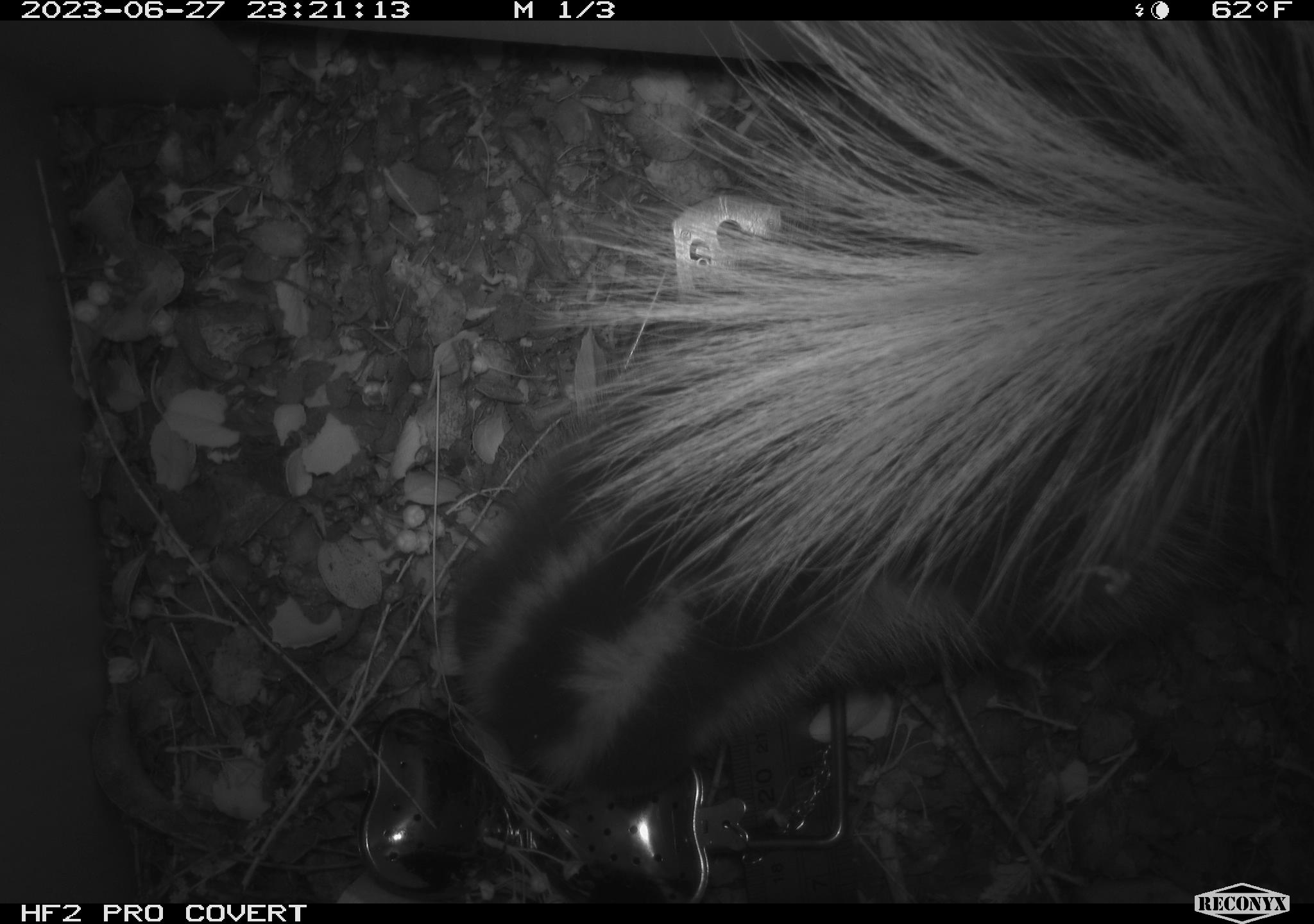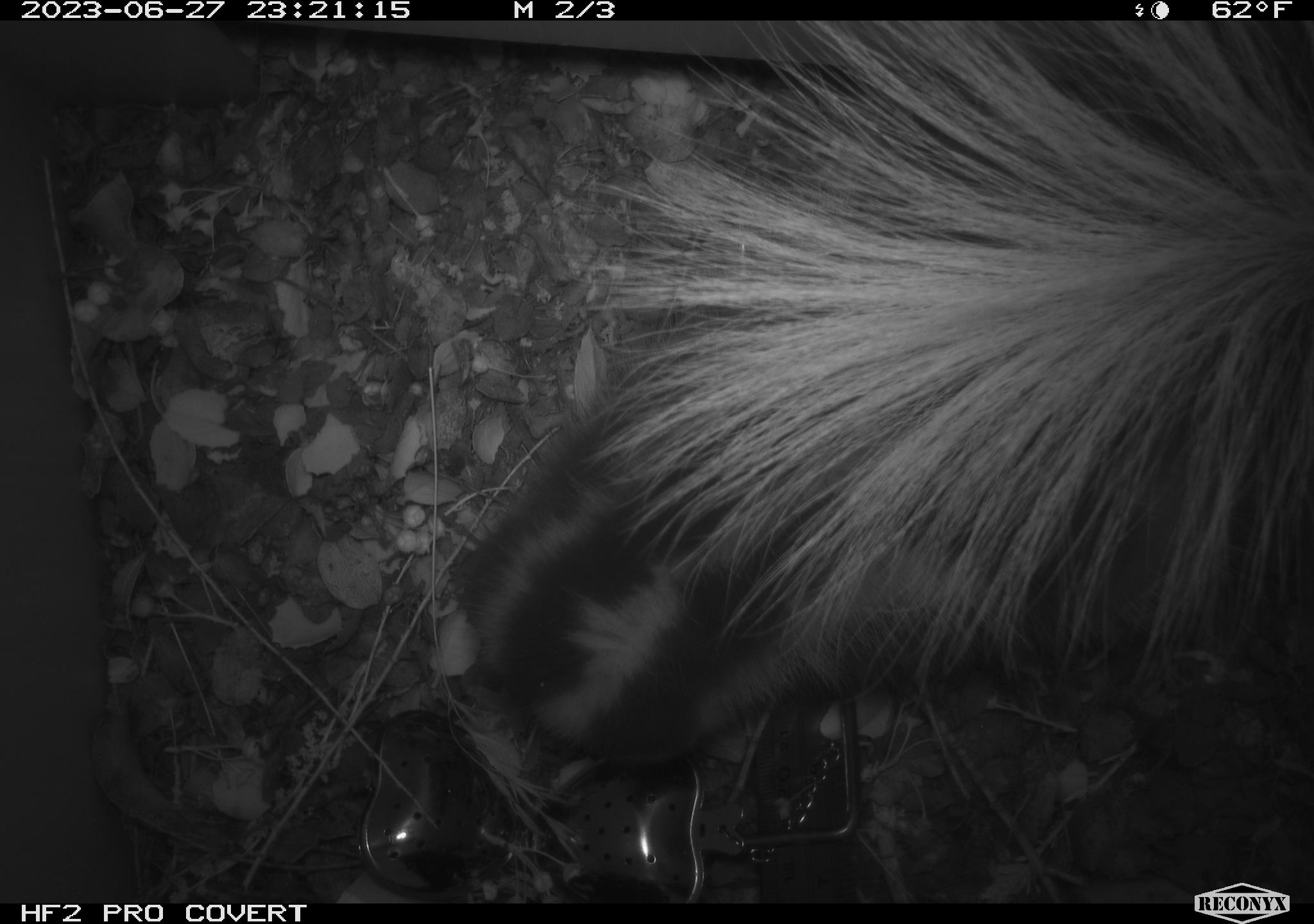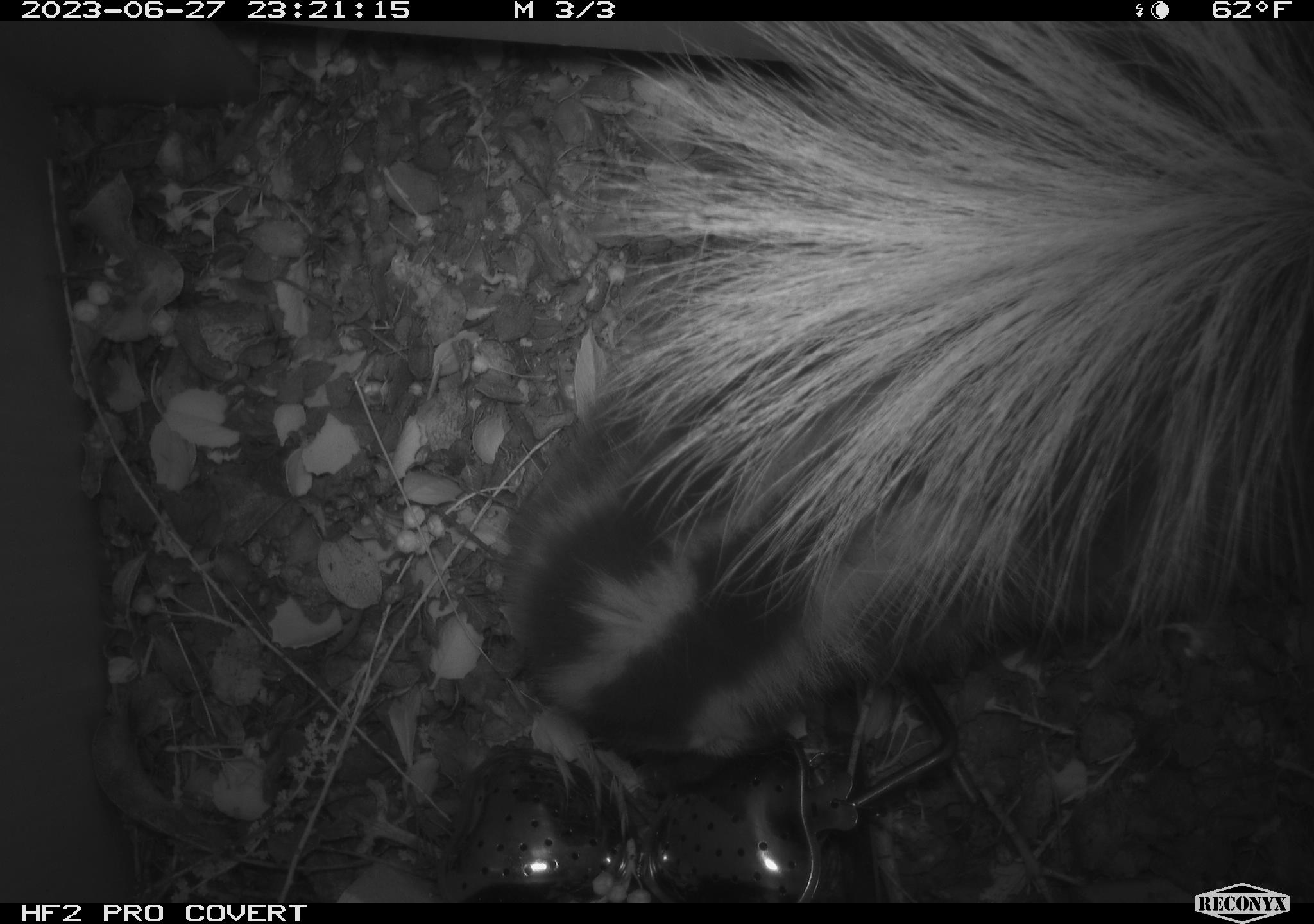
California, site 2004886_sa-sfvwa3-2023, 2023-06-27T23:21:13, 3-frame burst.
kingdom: Animalia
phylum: Chordata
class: Mammalia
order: Carnivora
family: Mephitidae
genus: Spilogale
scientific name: Spilogale gracilis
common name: western spotted skunk